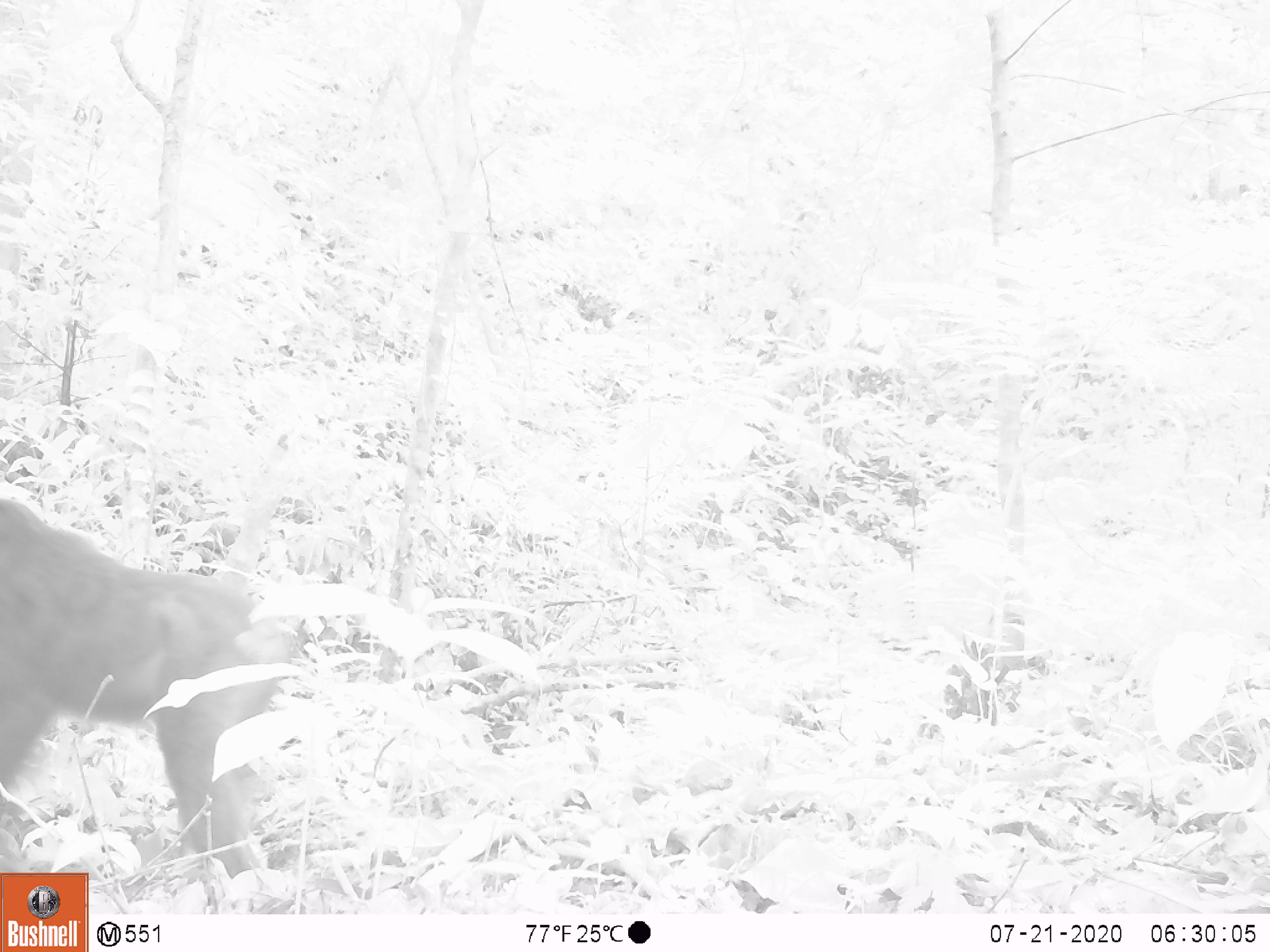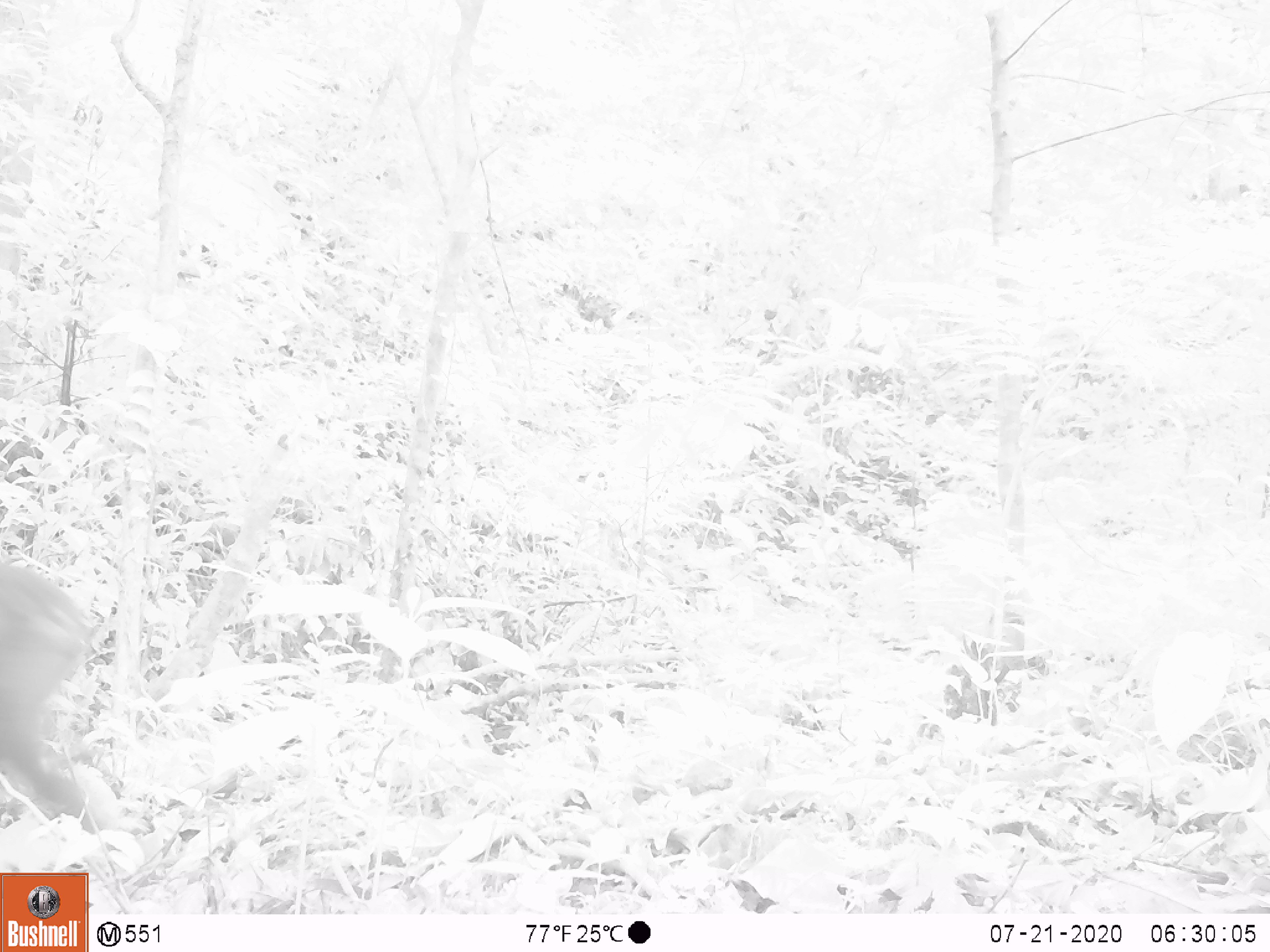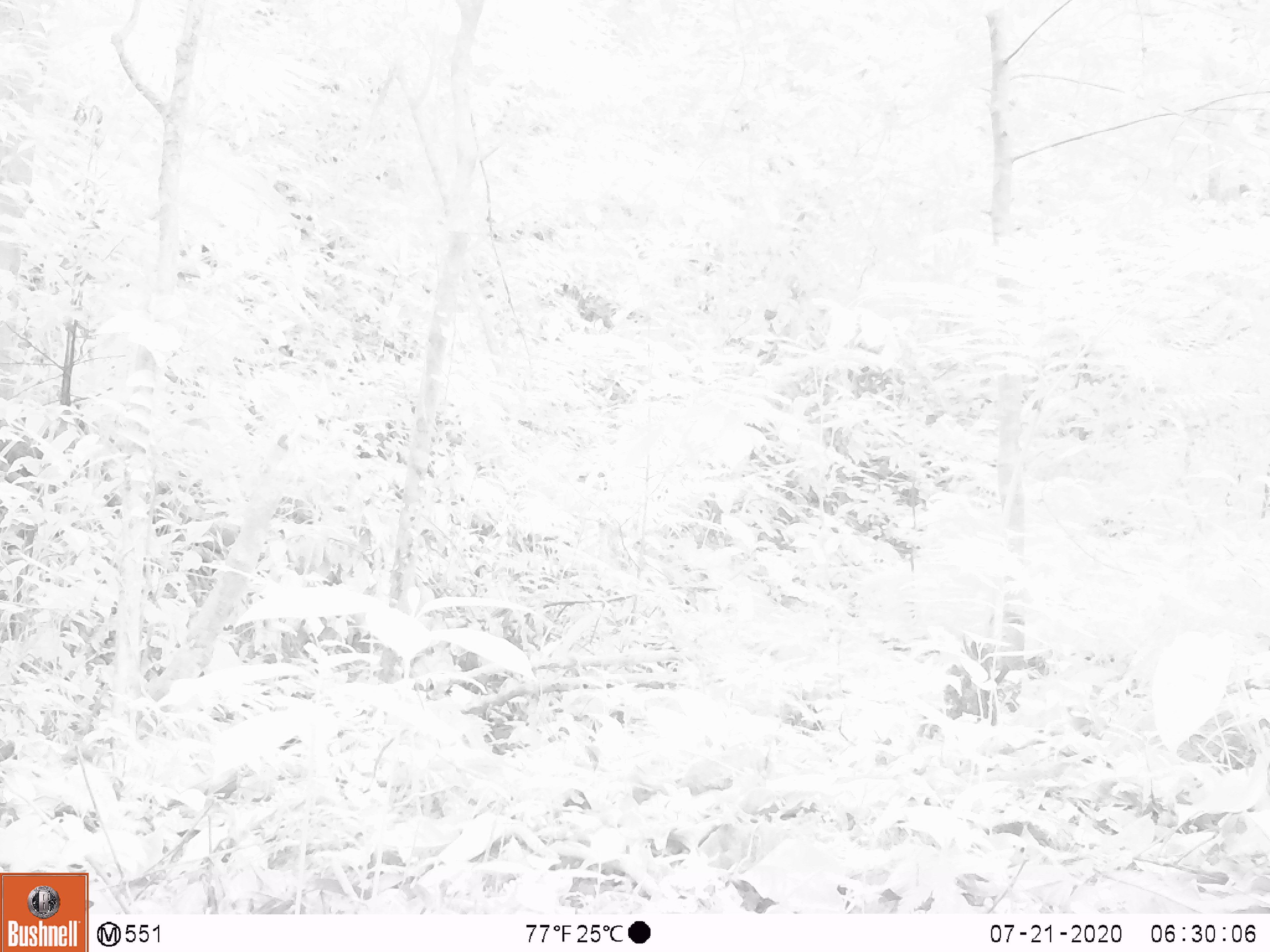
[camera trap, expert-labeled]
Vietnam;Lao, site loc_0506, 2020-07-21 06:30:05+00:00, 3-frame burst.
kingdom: Animalia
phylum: Chordata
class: Mammalia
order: Primates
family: Cercopithecidae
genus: Macaca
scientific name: Macaca arctoides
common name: stump-tailed macaque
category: stump tailed macaque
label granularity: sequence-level